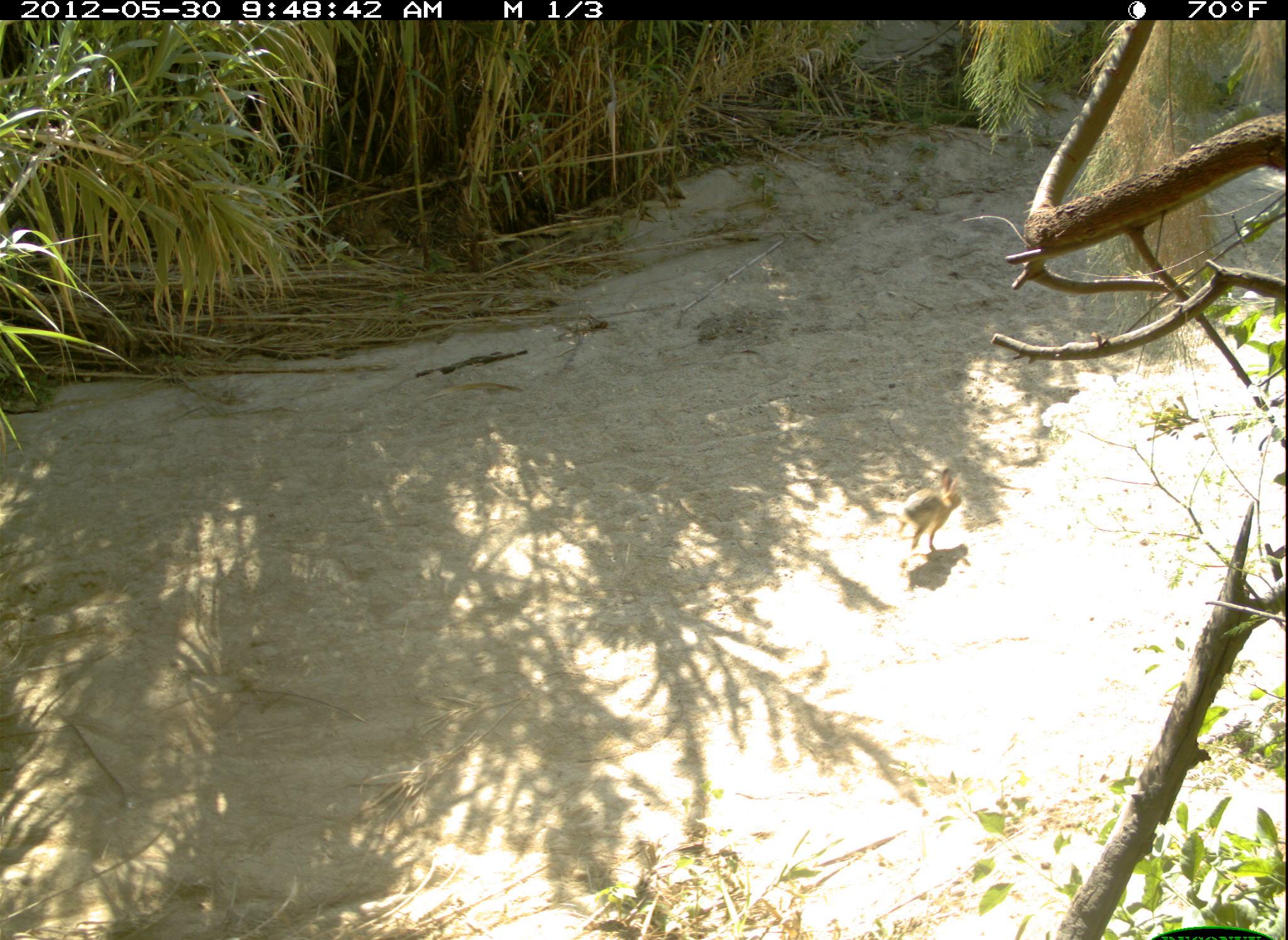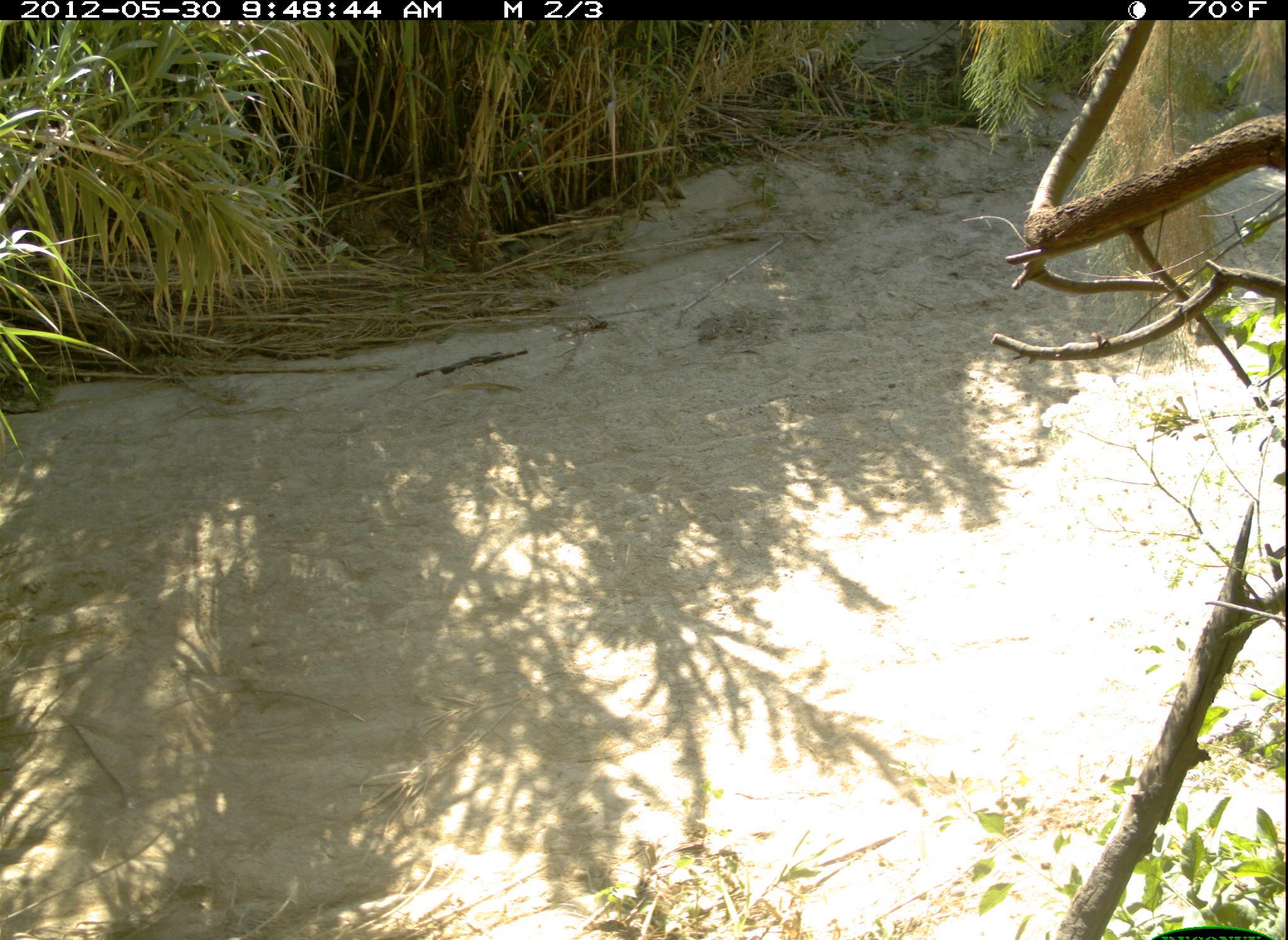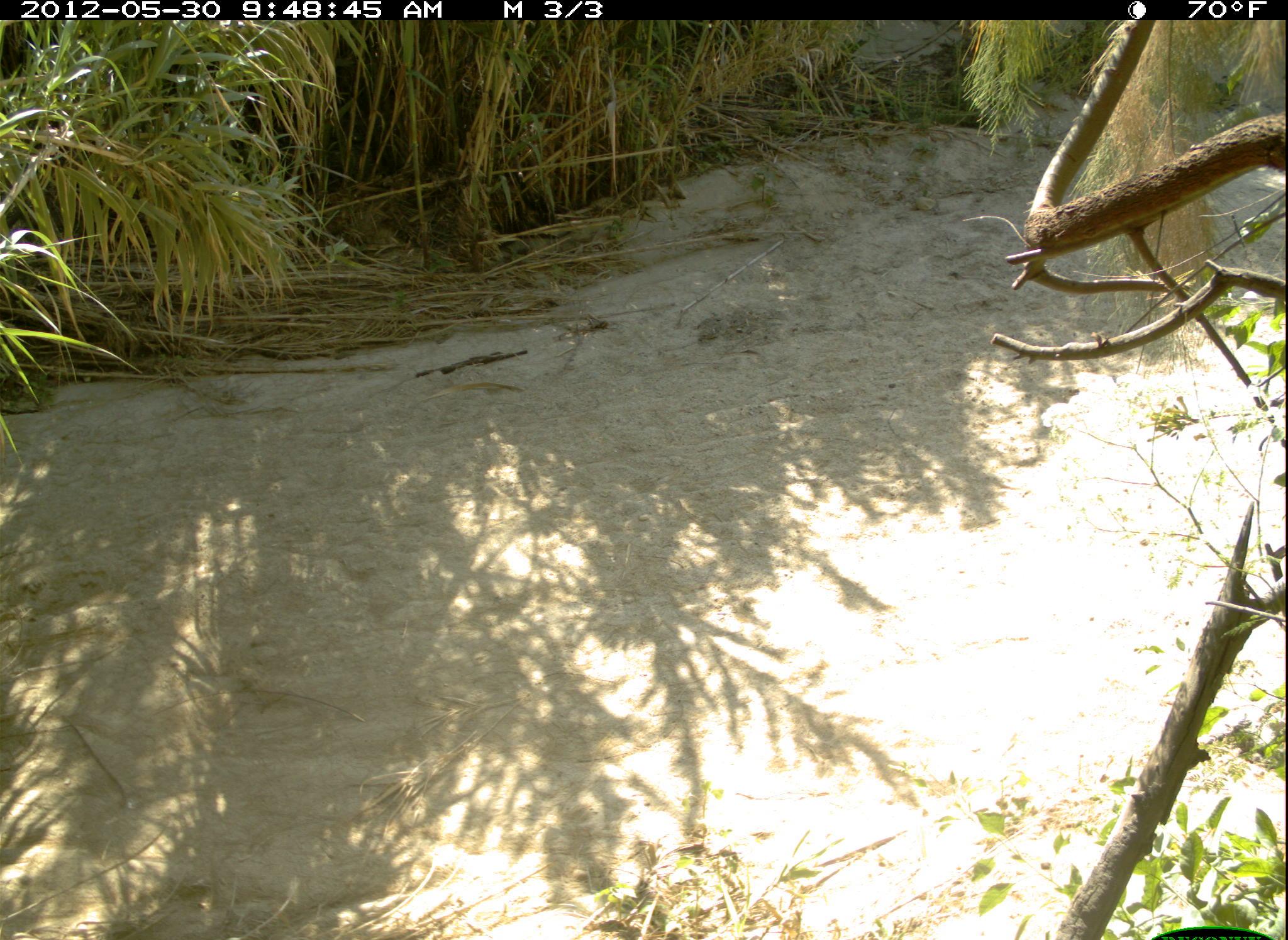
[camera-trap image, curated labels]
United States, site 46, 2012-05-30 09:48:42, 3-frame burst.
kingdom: Animalia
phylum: Chordata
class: Mammalia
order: Lagomorpha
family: Leporidae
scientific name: Leporidae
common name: rabbits and hares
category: rabbit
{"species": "rabbit (rabbits and hares) (Leporidae)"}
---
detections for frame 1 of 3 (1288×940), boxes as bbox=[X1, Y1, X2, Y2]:
rabbit: bbox=[886, 461, 969, 567]